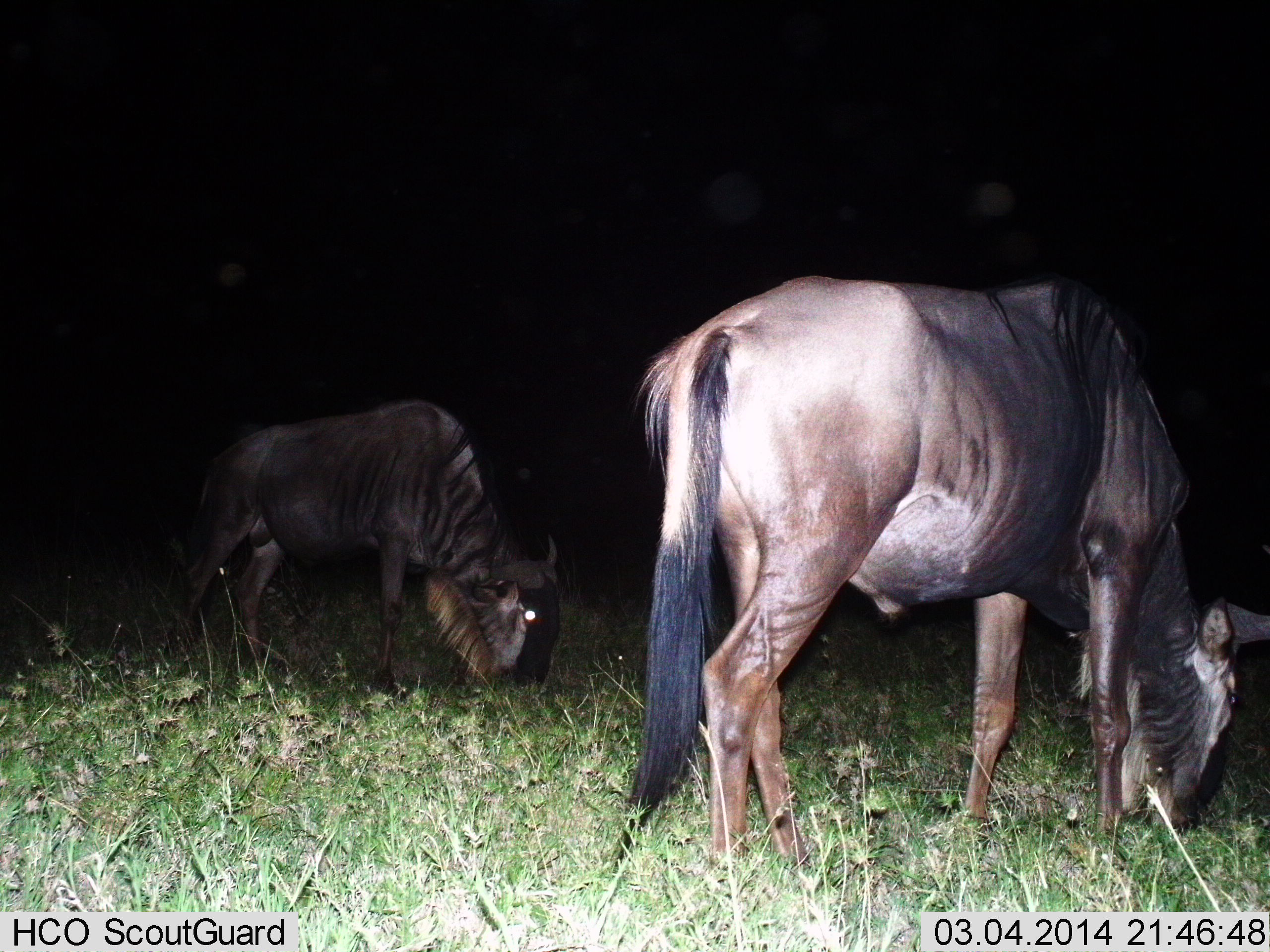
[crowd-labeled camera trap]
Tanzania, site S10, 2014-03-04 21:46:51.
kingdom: Animalia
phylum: Chordata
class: Mammalia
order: Artiodactyla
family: Bovidae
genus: Connochaetes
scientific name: Connochaetes taurinus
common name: blue wildebeest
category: wildebeest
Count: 2.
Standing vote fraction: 0%.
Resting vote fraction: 0%.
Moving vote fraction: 0%.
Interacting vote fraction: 0%.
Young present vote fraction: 0%.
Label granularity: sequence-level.